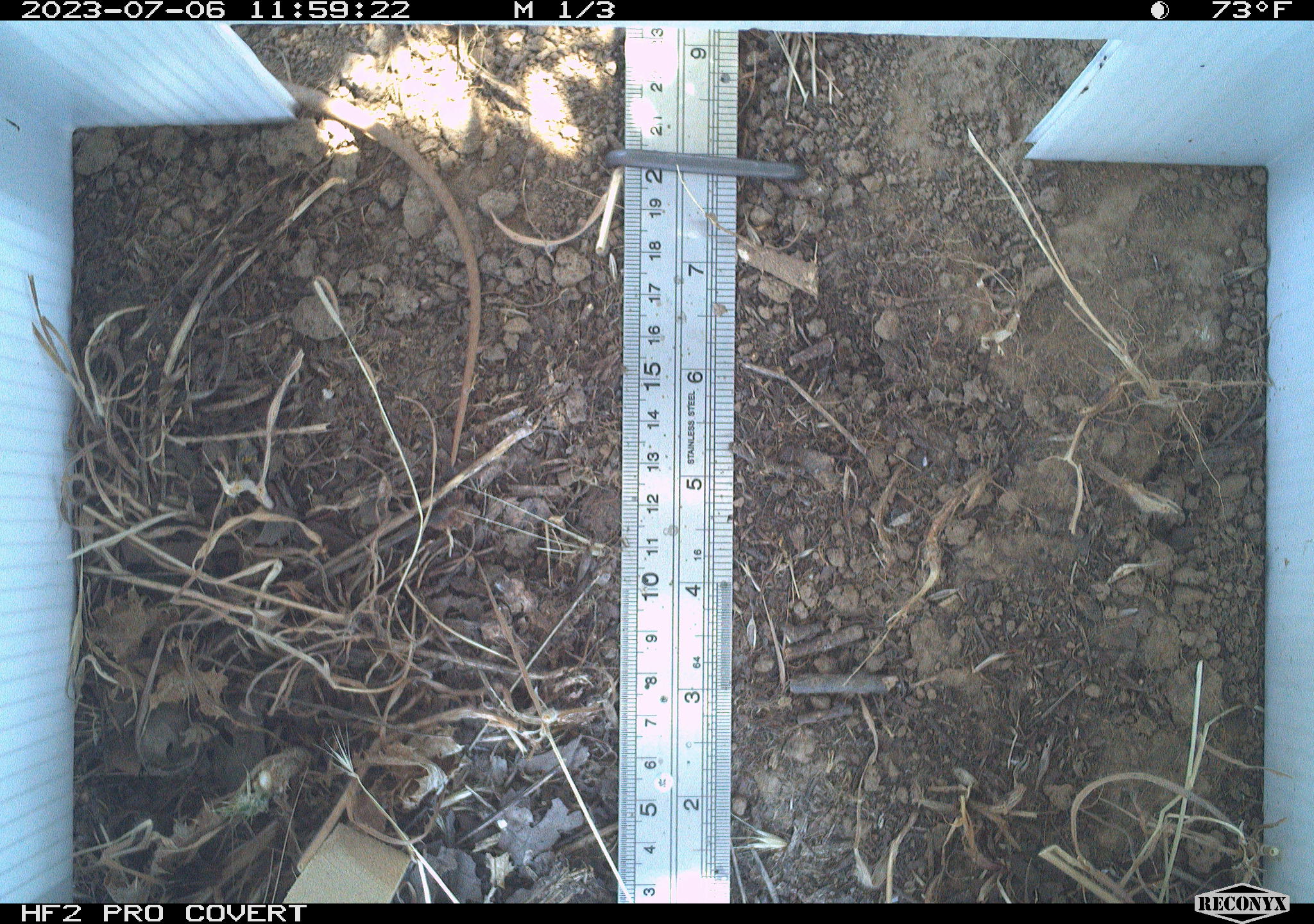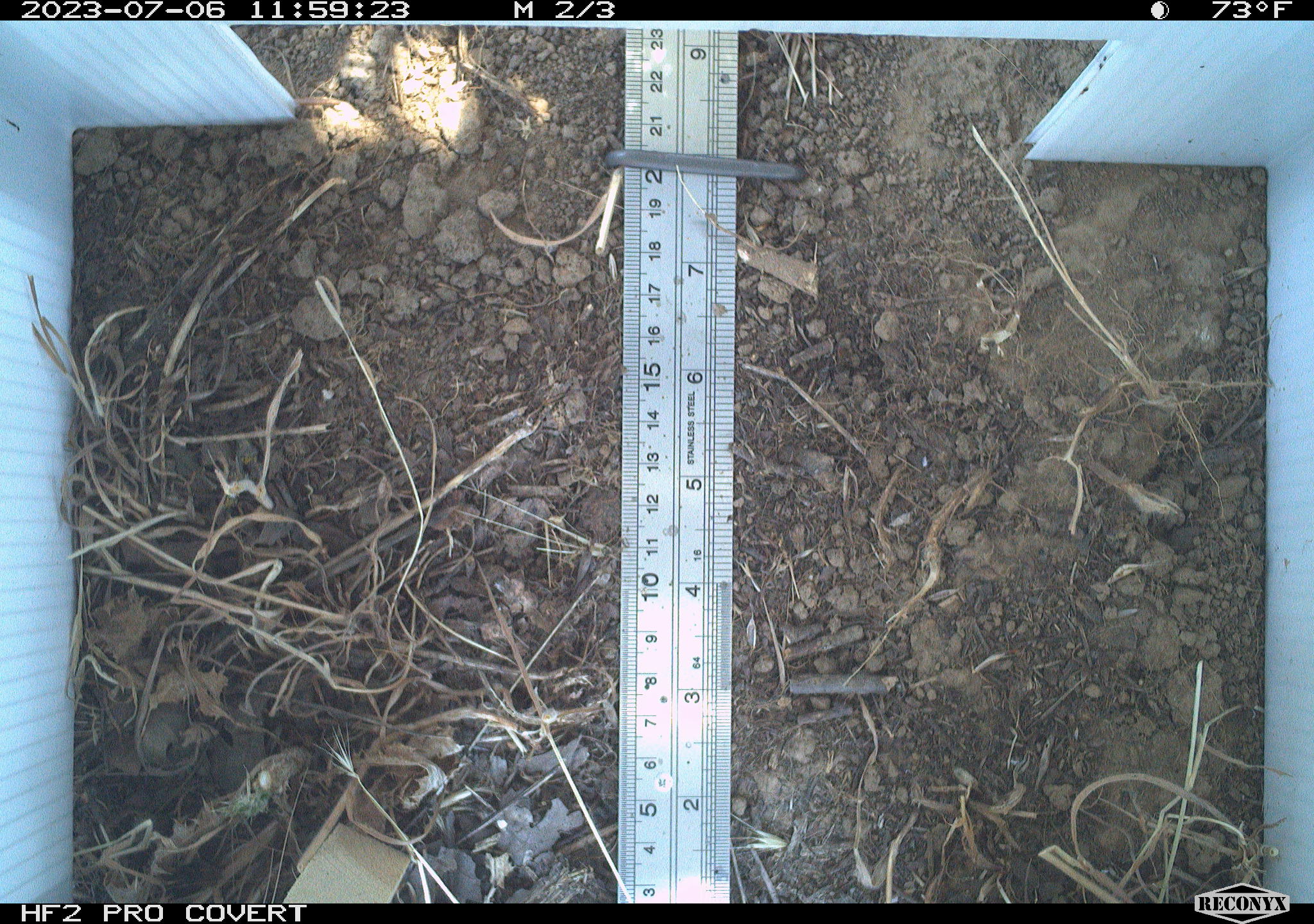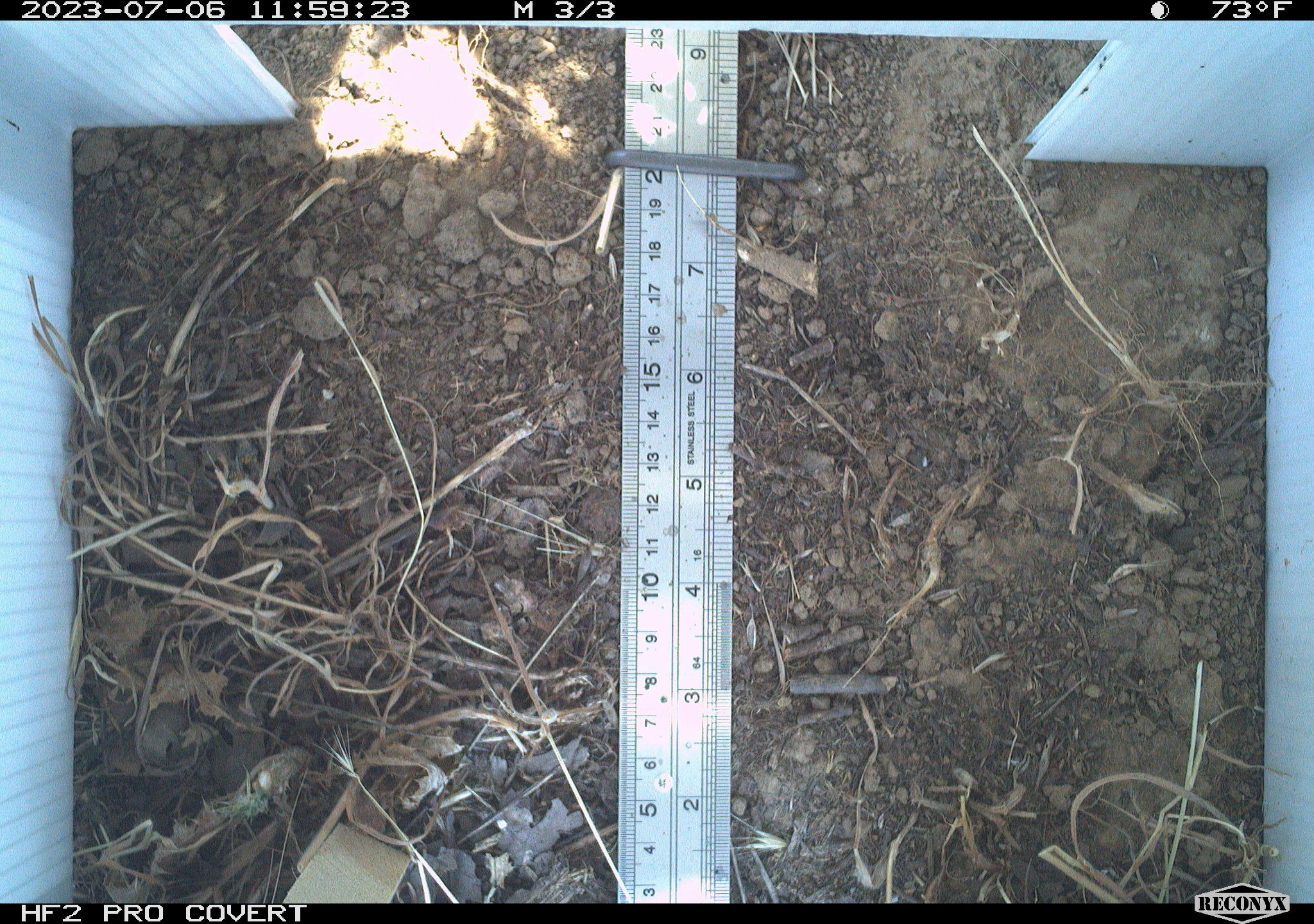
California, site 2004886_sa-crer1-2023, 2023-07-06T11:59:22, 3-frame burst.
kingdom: Animalia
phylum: Chordata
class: Reptilia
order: Squamata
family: Colubridae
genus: Coluber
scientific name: Coluber constrictor mormon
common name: western yellow-bellied racer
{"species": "western yellow-bellied racer (Coluber constrictor mormon)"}